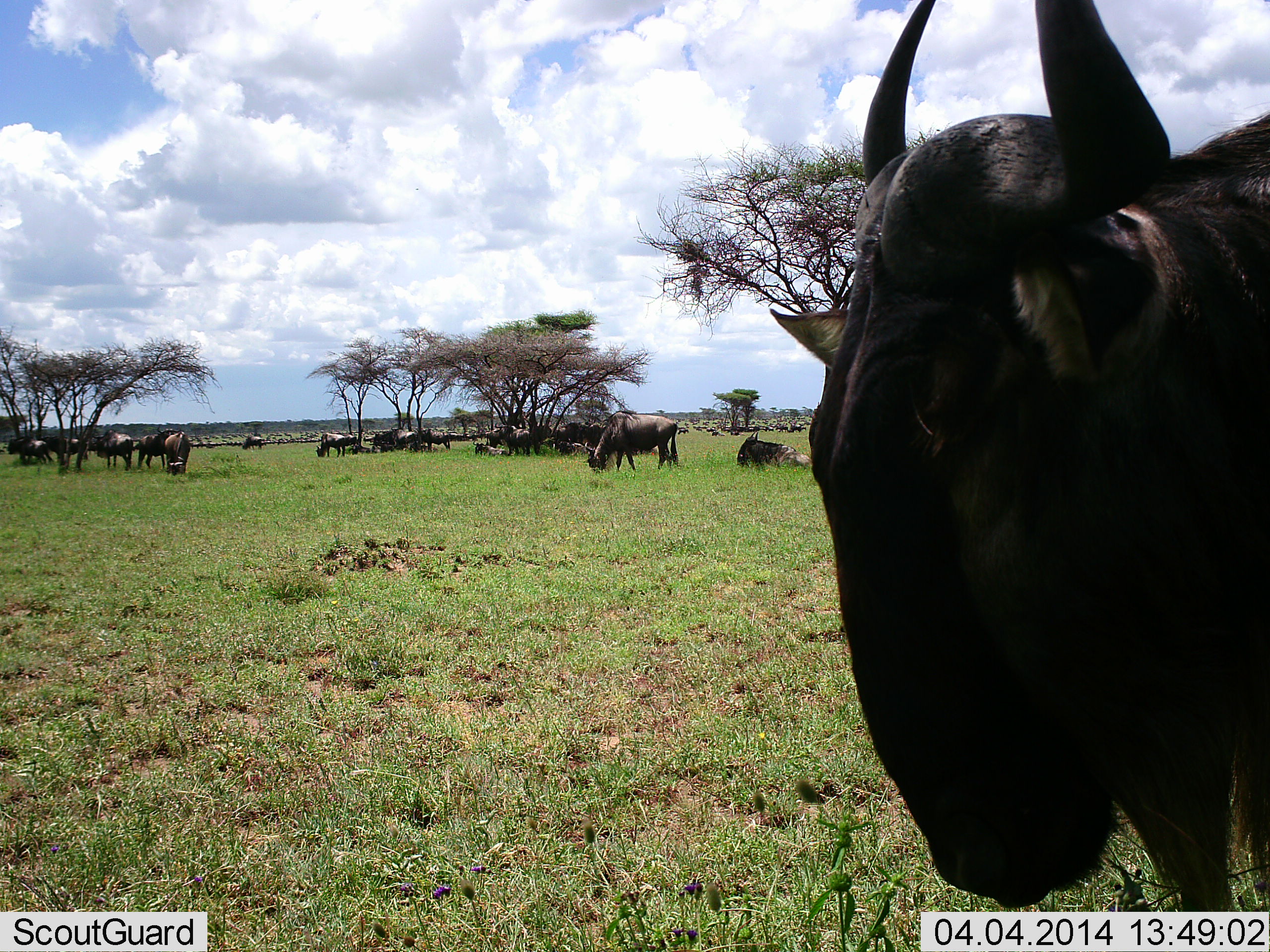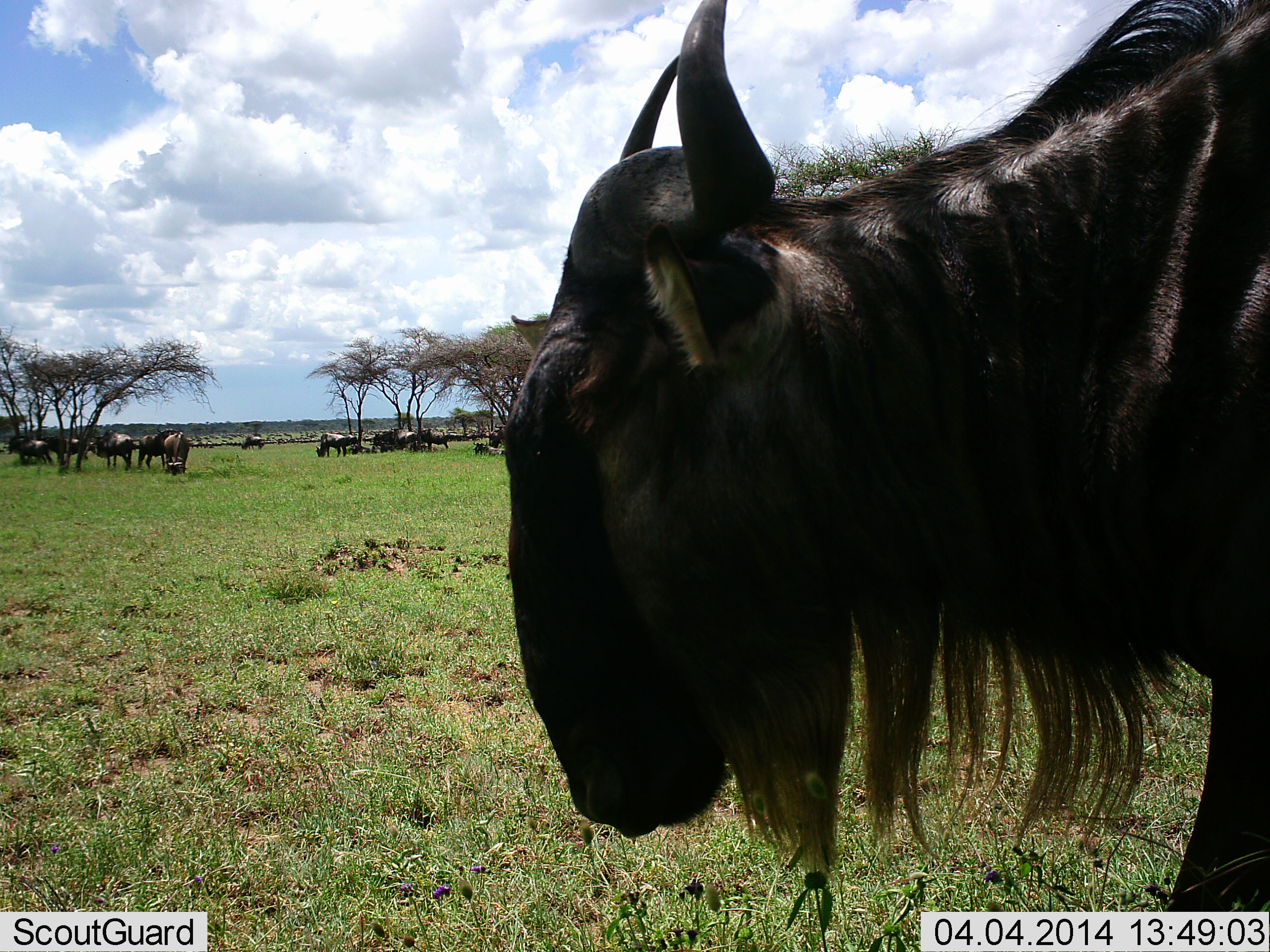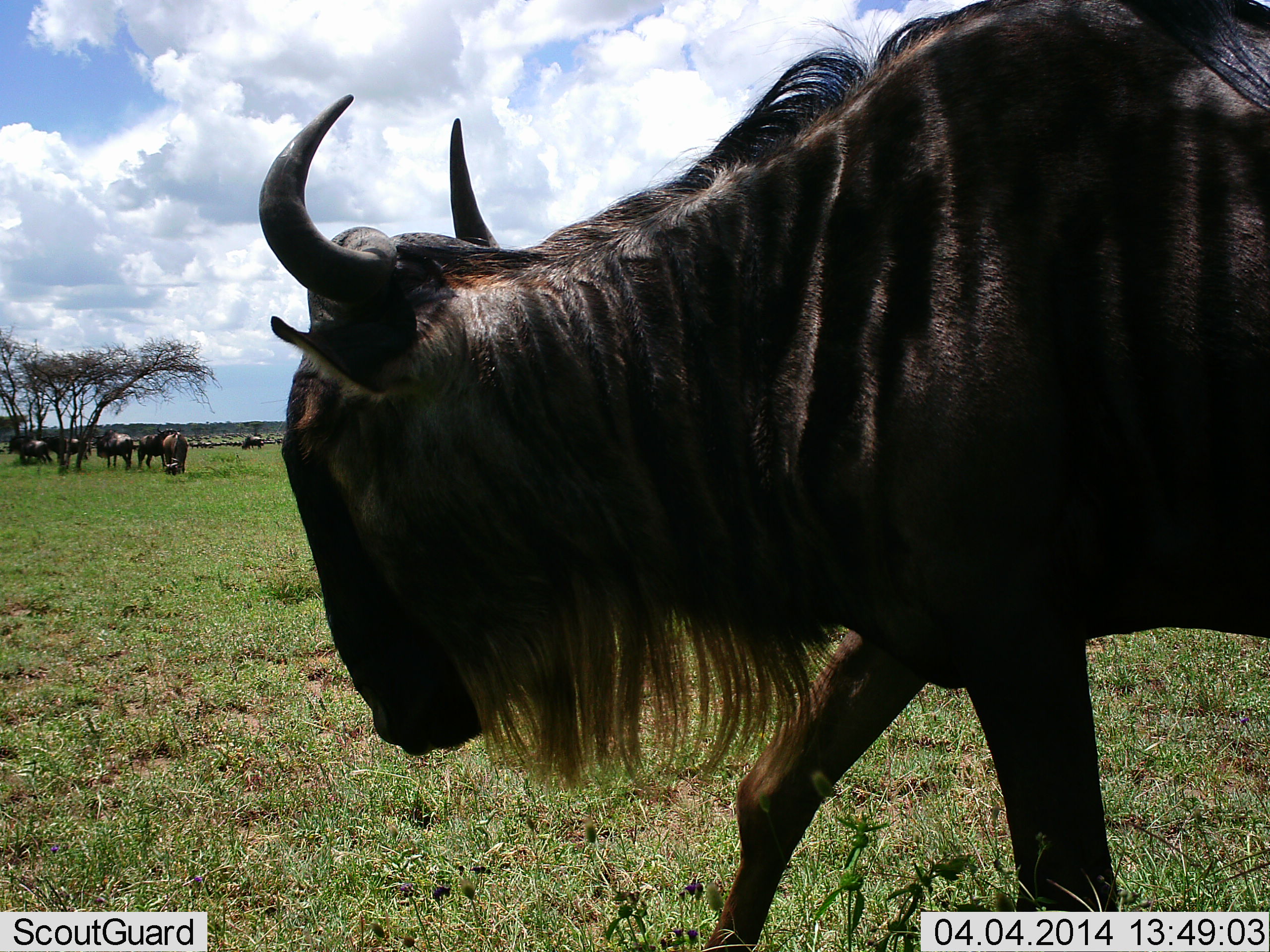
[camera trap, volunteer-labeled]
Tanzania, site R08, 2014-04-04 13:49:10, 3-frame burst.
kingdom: Animalia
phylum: Chordata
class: Mammalia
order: Artiodactyla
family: Bovidae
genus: Connochaetes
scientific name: Connochaetes taurinus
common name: blue wildebeest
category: wildebeest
Wildebeest (blue wildebeest) (Connochaetes taurinus), count 11-50. Behavior (volunteer vote fractions): standing 100%, resting 80%, moving 80%, interacting 10%. Young present (vote fraction): 0%. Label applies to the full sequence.